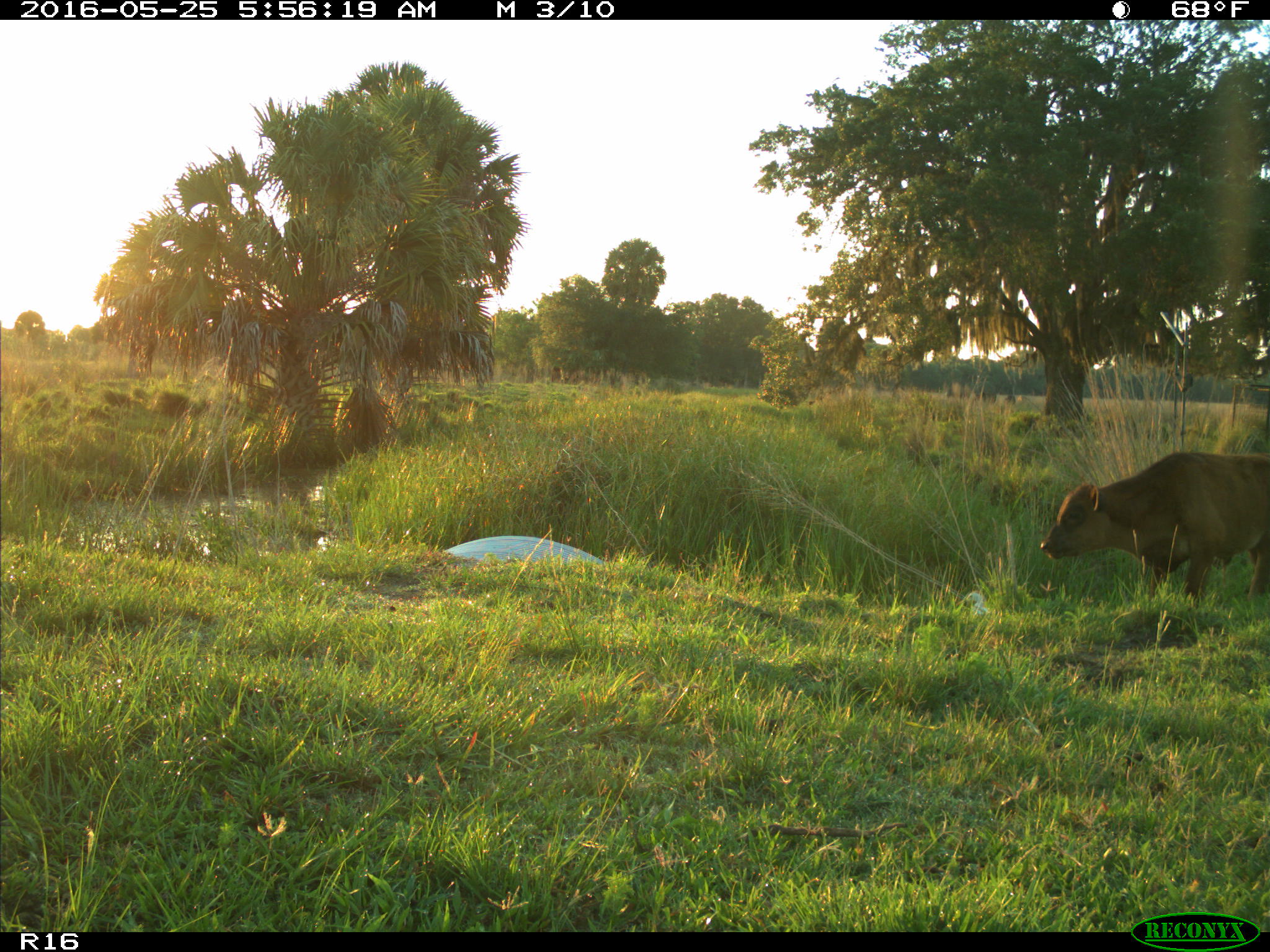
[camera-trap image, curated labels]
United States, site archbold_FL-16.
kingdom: Animalia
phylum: Chordata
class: Mammalia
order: Artiodactyla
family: Bovidae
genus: Bos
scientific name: Bos taurus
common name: domestic cow